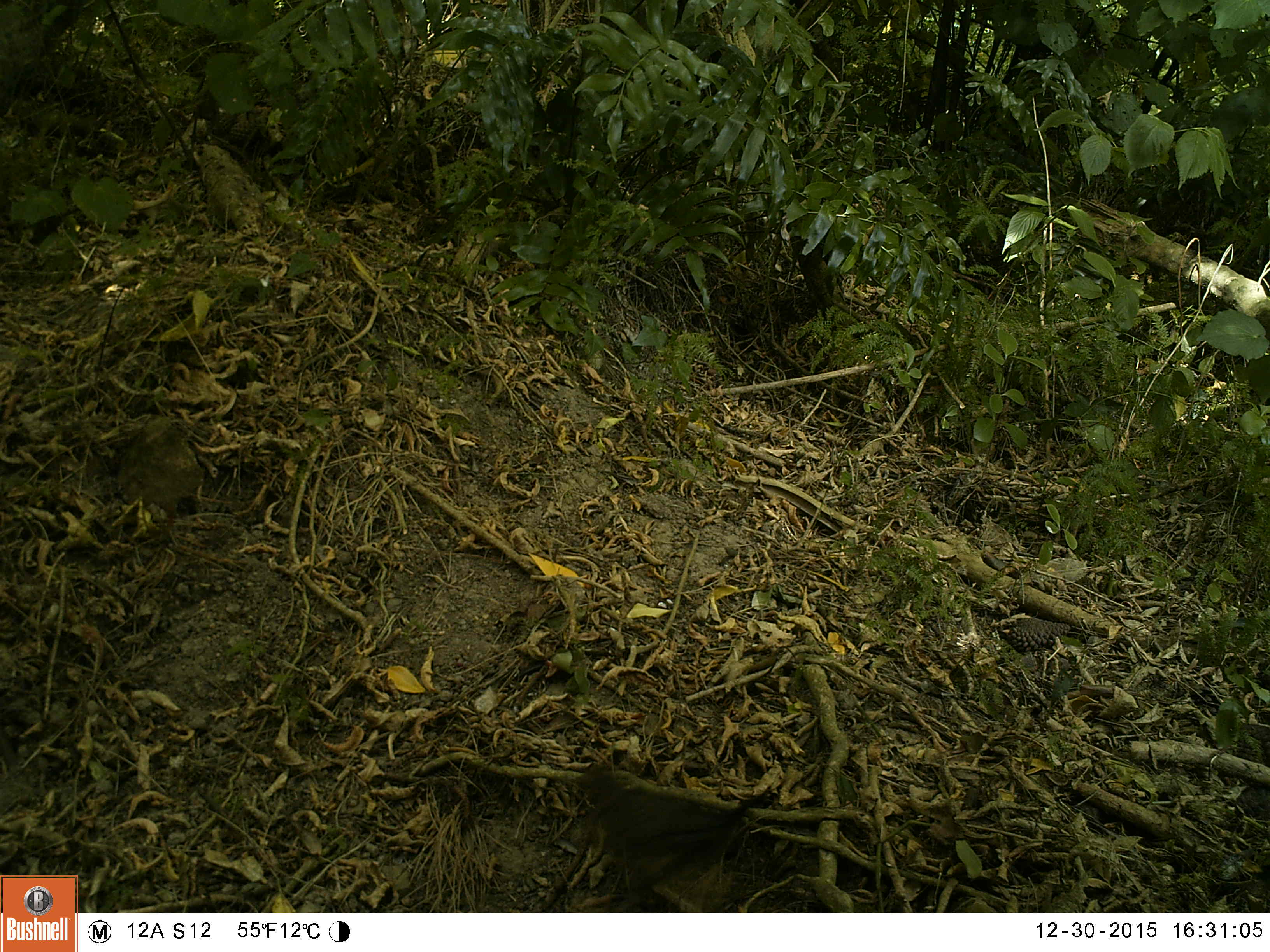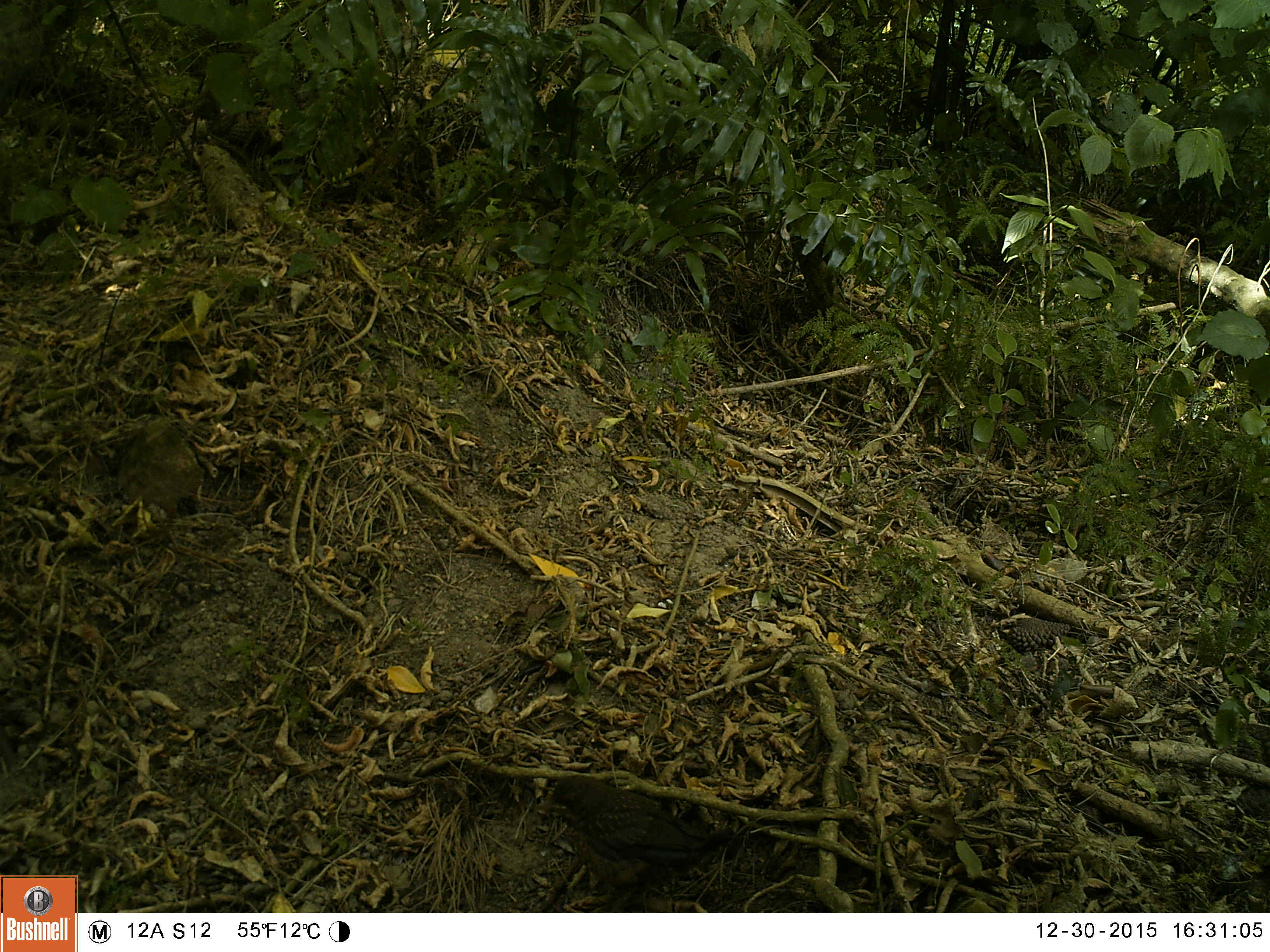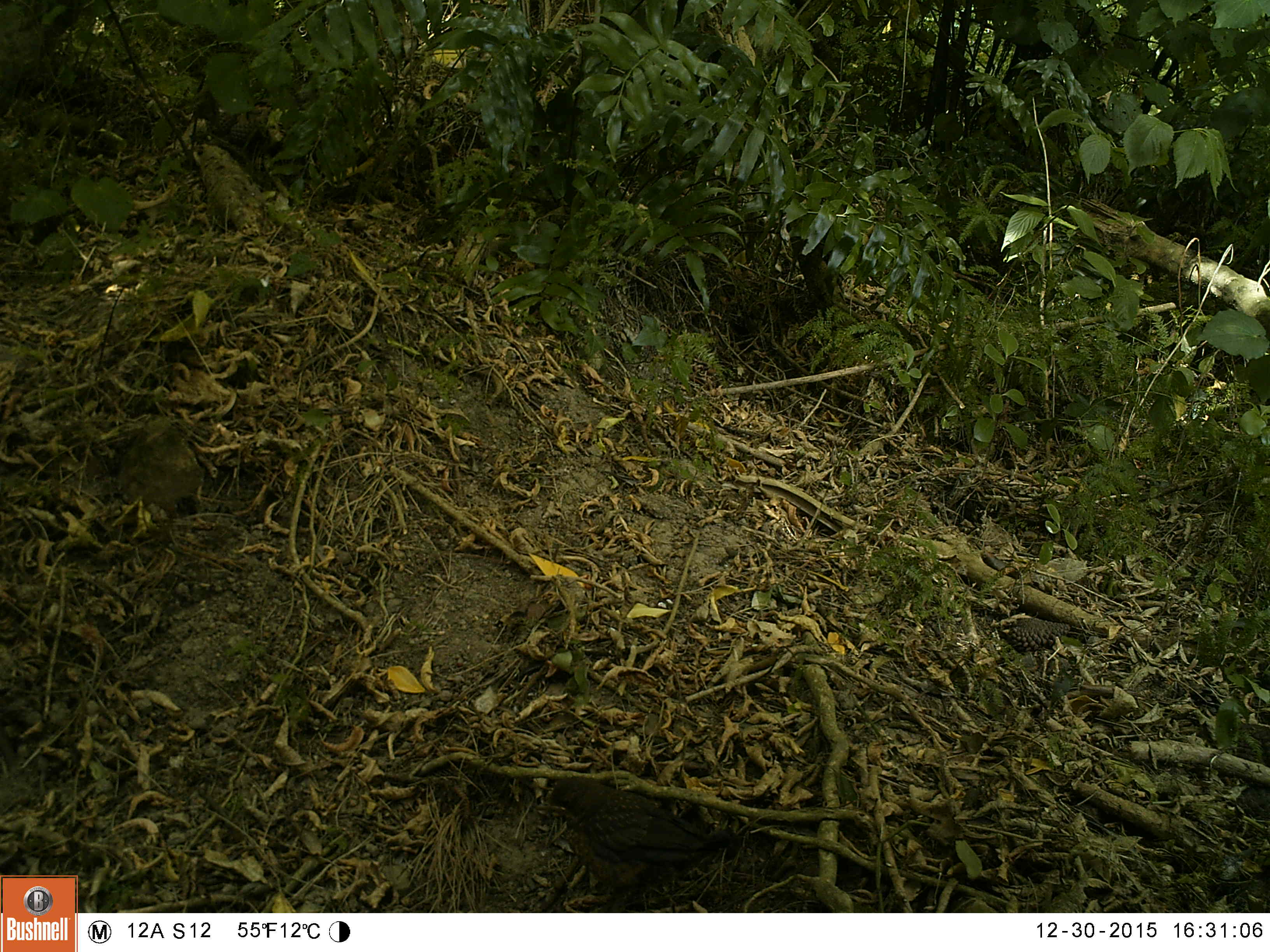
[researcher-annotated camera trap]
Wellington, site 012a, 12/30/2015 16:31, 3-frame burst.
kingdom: Animalia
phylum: Chordata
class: Aves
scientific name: Aves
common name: bird